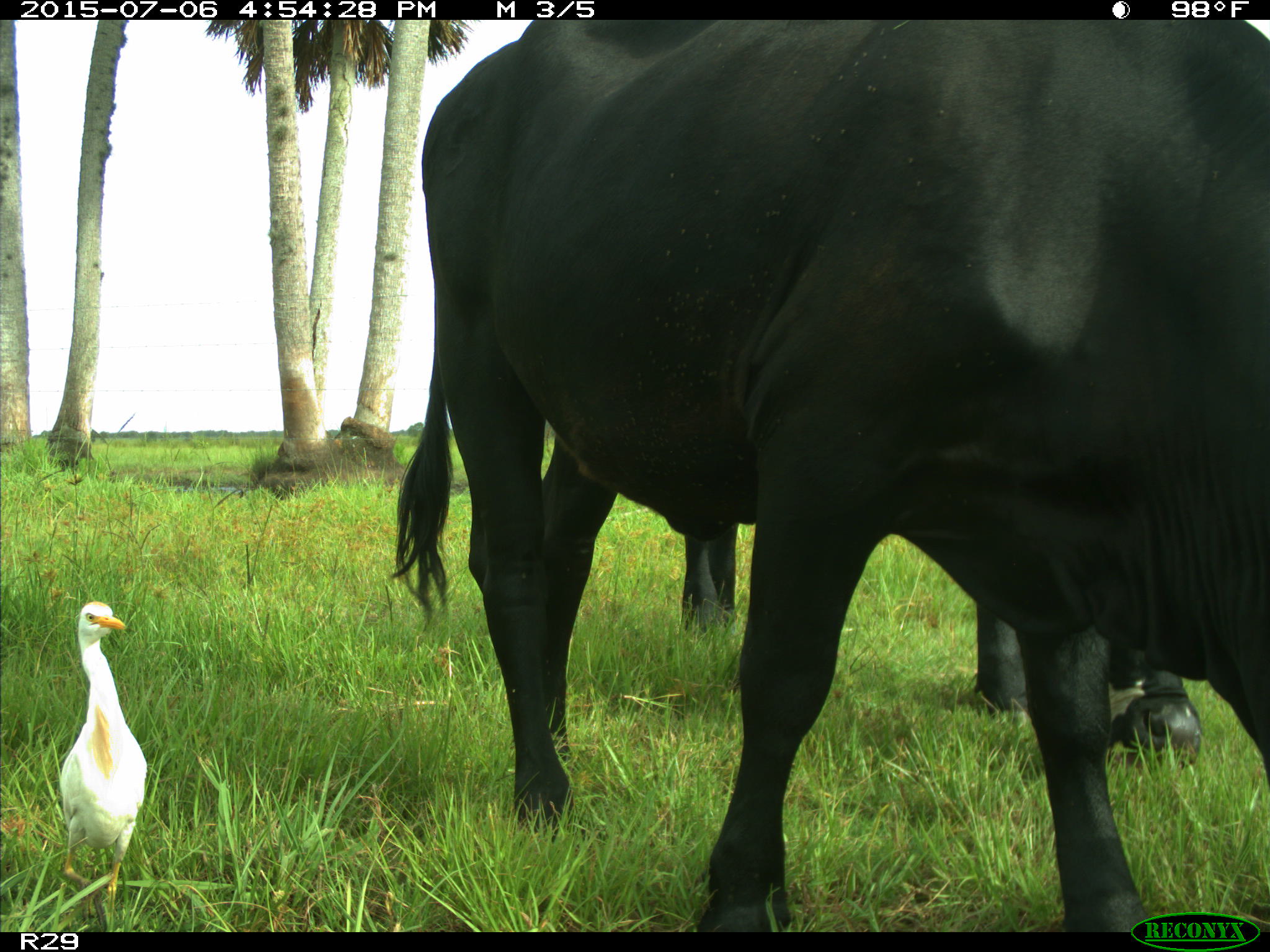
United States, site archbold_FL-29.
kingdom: Animalia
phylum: Chordata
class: Mammalia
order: Artiodactyla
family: Bovidae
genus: Bos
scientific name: Bos taurus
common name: domestic cow